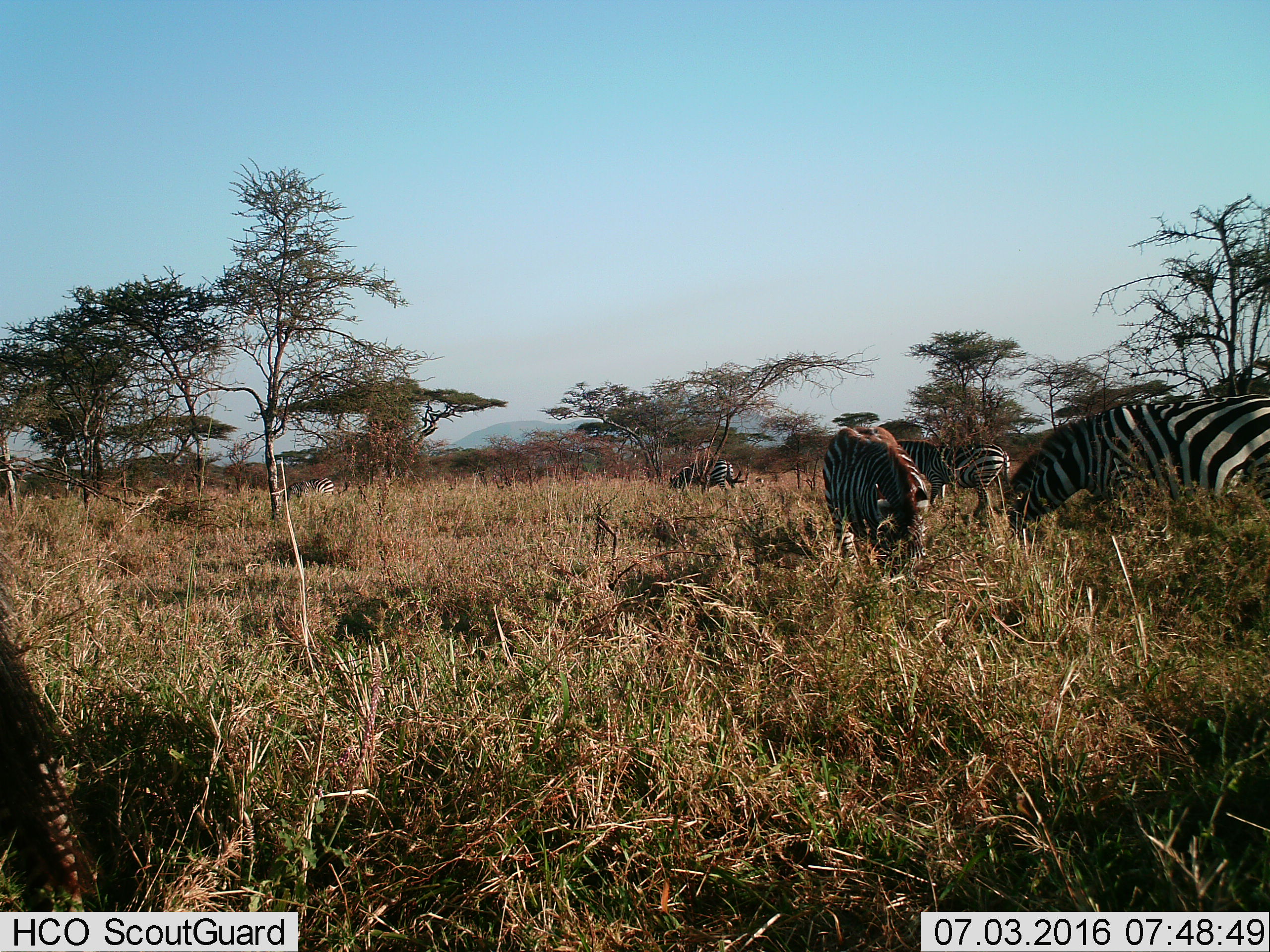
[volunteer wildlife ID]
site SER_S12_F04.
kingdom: Animalia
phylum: Chordata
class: Mammalia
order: Perissodactyla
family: Equidae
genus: Equus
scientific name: Equus quagga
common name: plains zebra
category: zebraplains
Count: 5.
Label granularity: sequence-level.